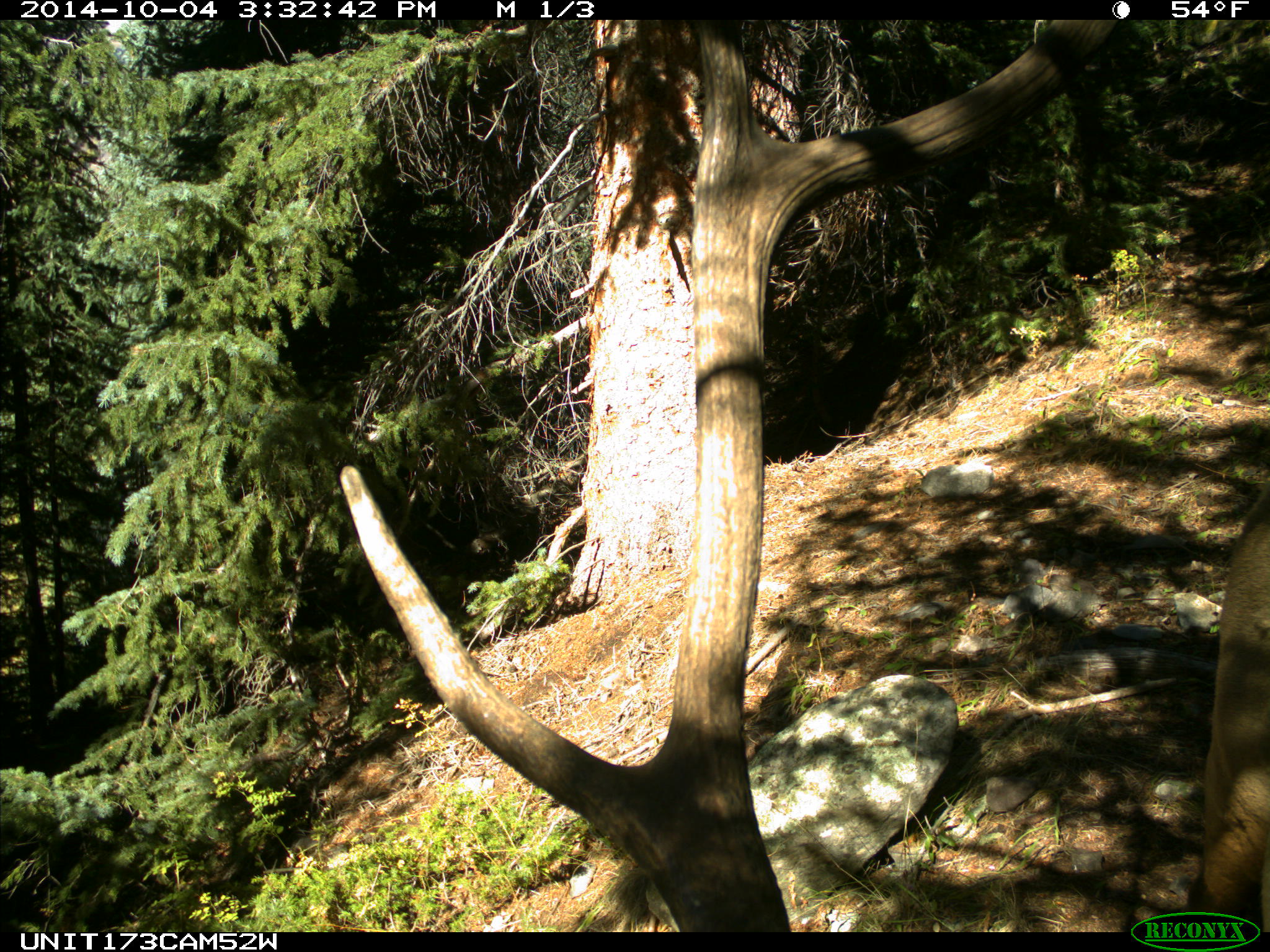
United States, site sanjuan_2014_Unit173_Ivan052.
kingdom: Animalia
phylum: Chordata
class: Mammalia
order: Artiodactyla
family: Cervidae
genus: Cervus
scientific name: Cervus elaphus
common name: red deer